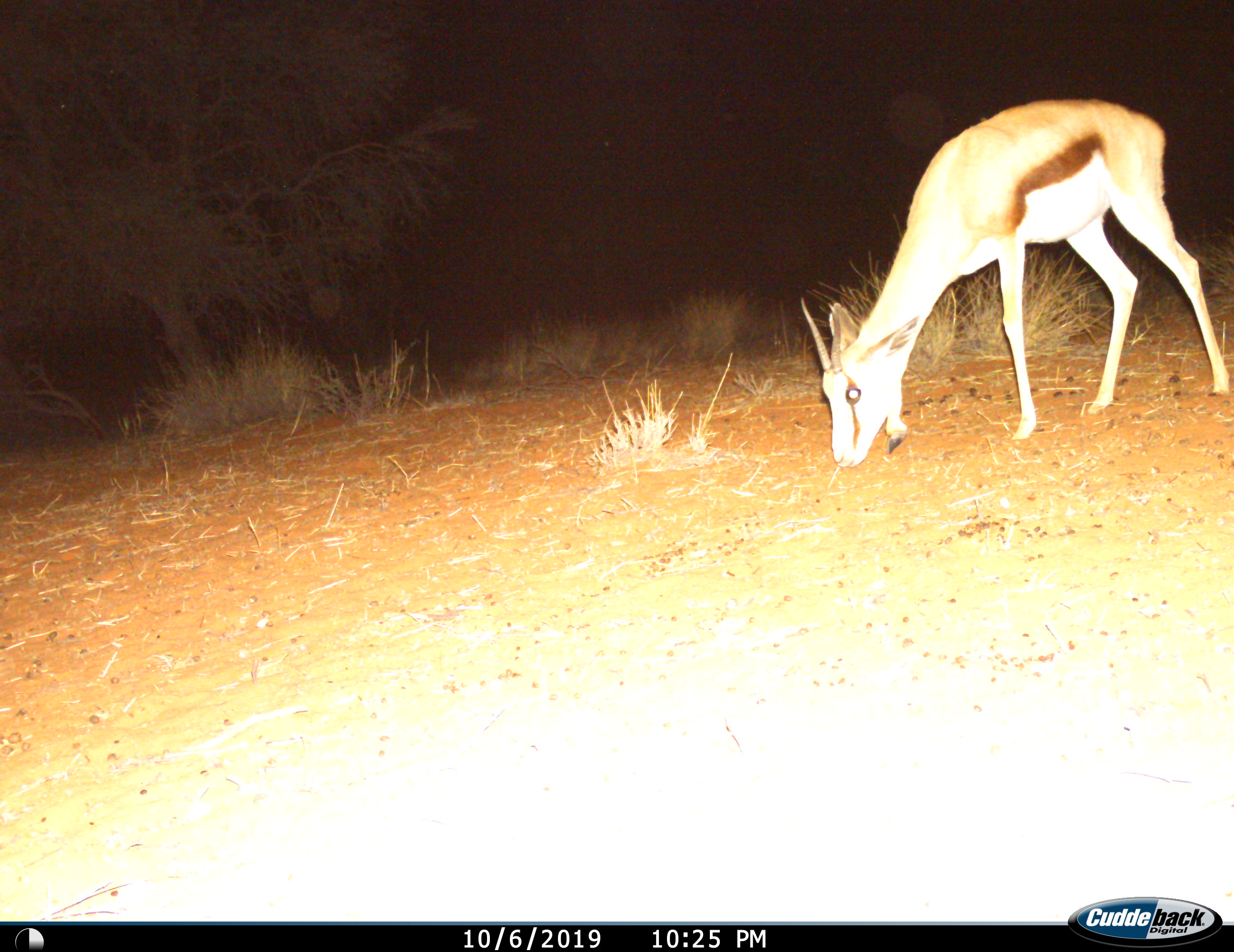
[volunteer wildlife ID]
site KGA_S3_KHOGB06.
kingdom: Animalia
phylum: Chordata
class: Mammalia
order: Artiodactyla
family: Bovidae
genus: Antidorcas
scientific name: Antidorcas marsupialis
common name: springbok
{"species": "springbok (Antidorcas marsupialis)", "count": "1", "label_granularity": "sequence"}